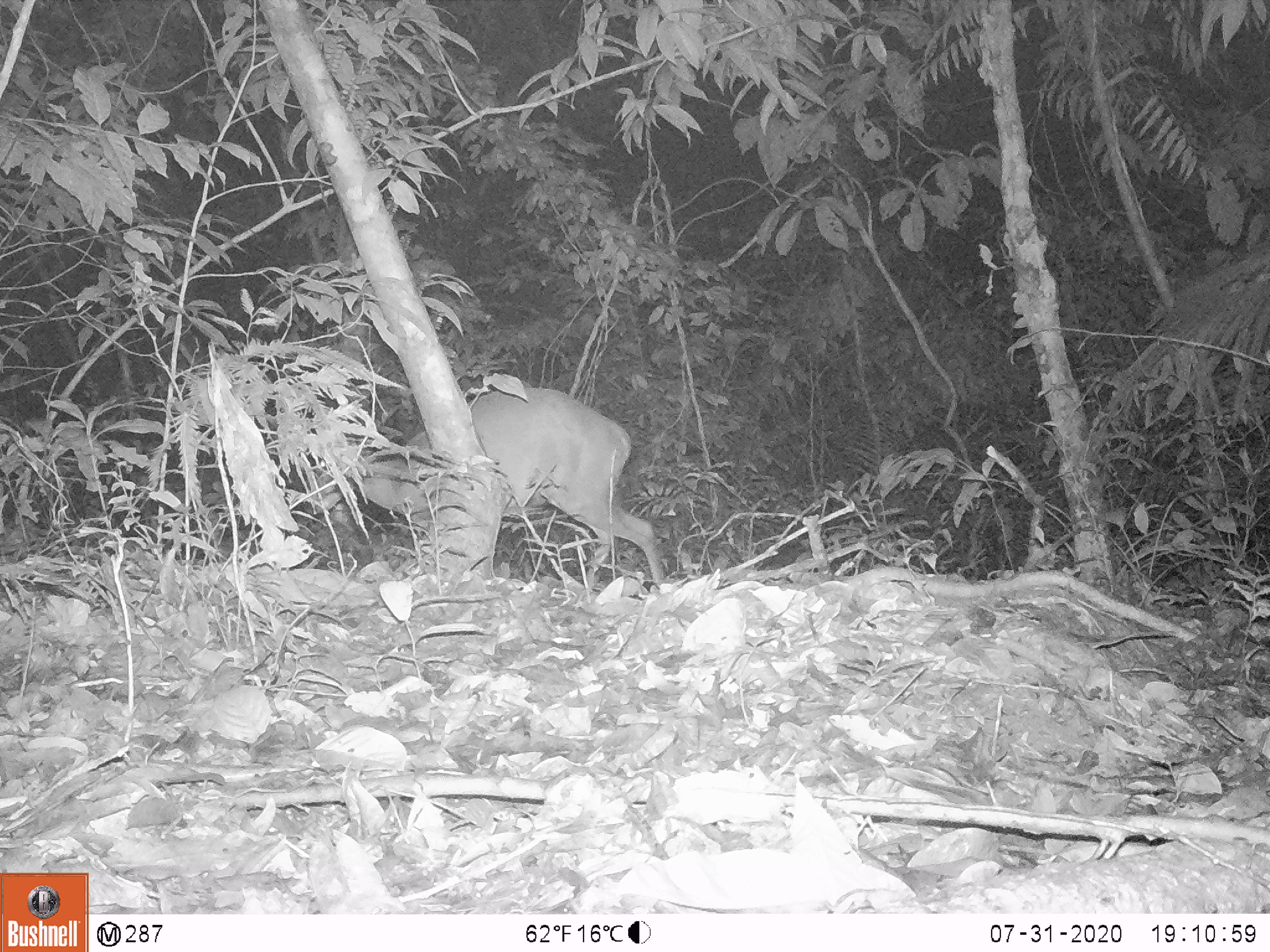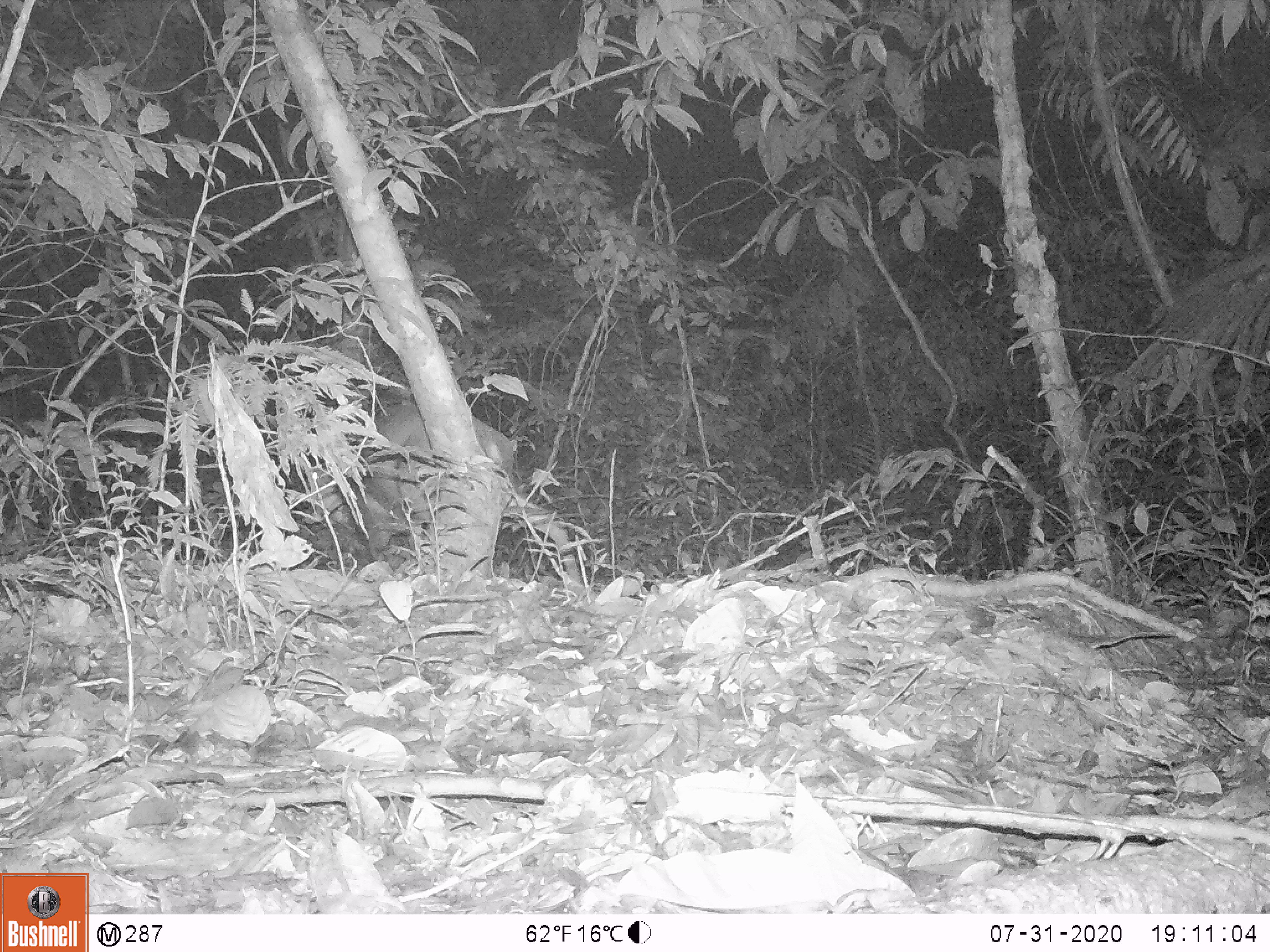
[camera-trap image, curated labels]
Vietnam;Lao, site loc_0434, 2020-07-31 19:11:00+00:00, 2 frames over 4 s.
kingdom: Animalia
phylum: Chordata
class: Mammalia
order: Artiodactyla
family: Cervidae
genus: Muntiacus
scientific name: Muntiacus rooseveltorum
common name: roosevelt's muntjac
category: roosevelts muntjac group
Roosevelts muntjac group (roosevelt's muntjac) (Muntiacus rooseveltorum). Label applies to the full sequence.